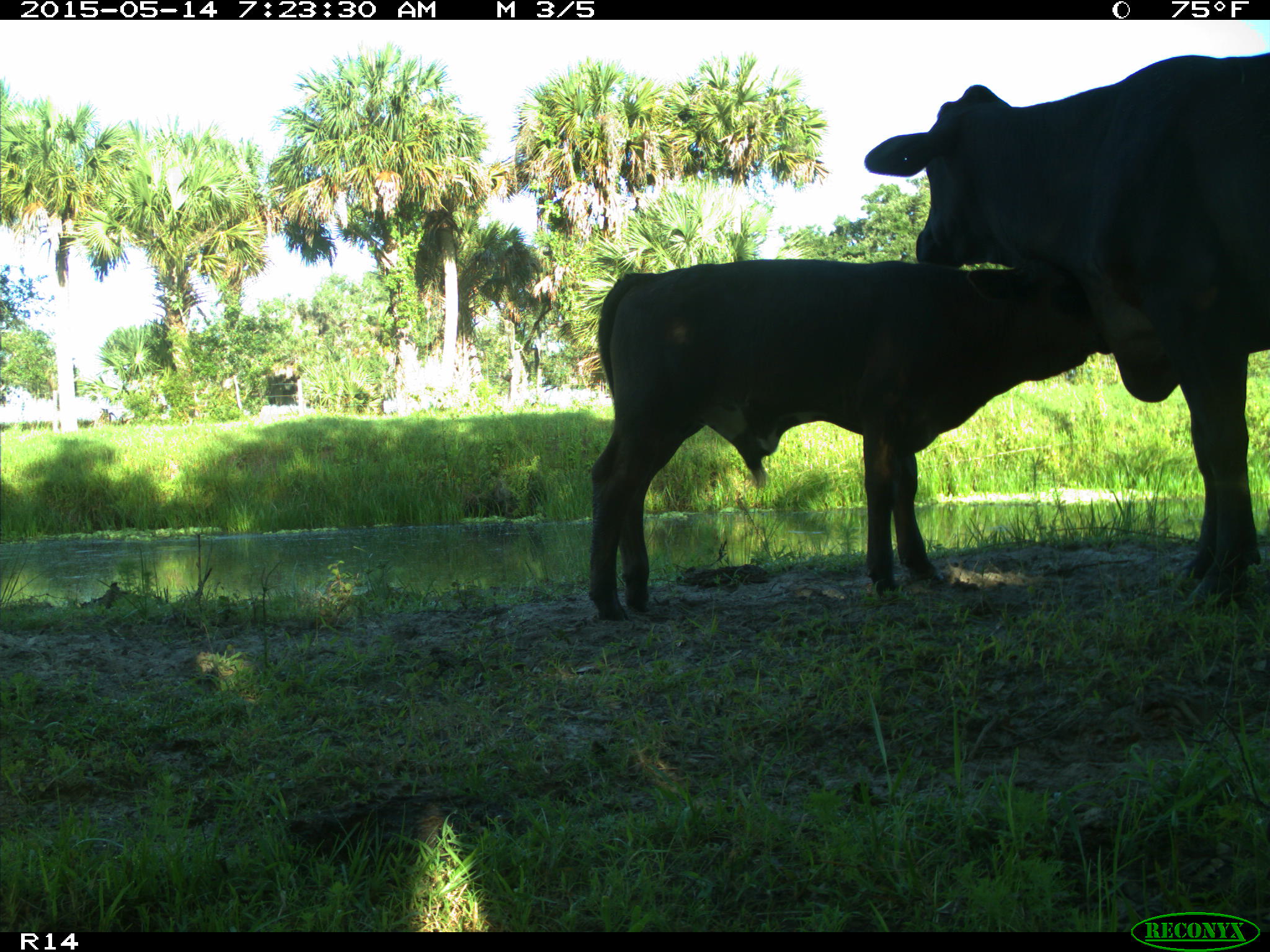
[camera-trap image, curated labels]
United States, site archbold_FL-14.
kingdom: Animalia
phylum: Chordata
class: Mammalia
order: Artiodactyla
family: Bovidae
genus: Bos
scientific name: Bos taurus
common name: domestic cow